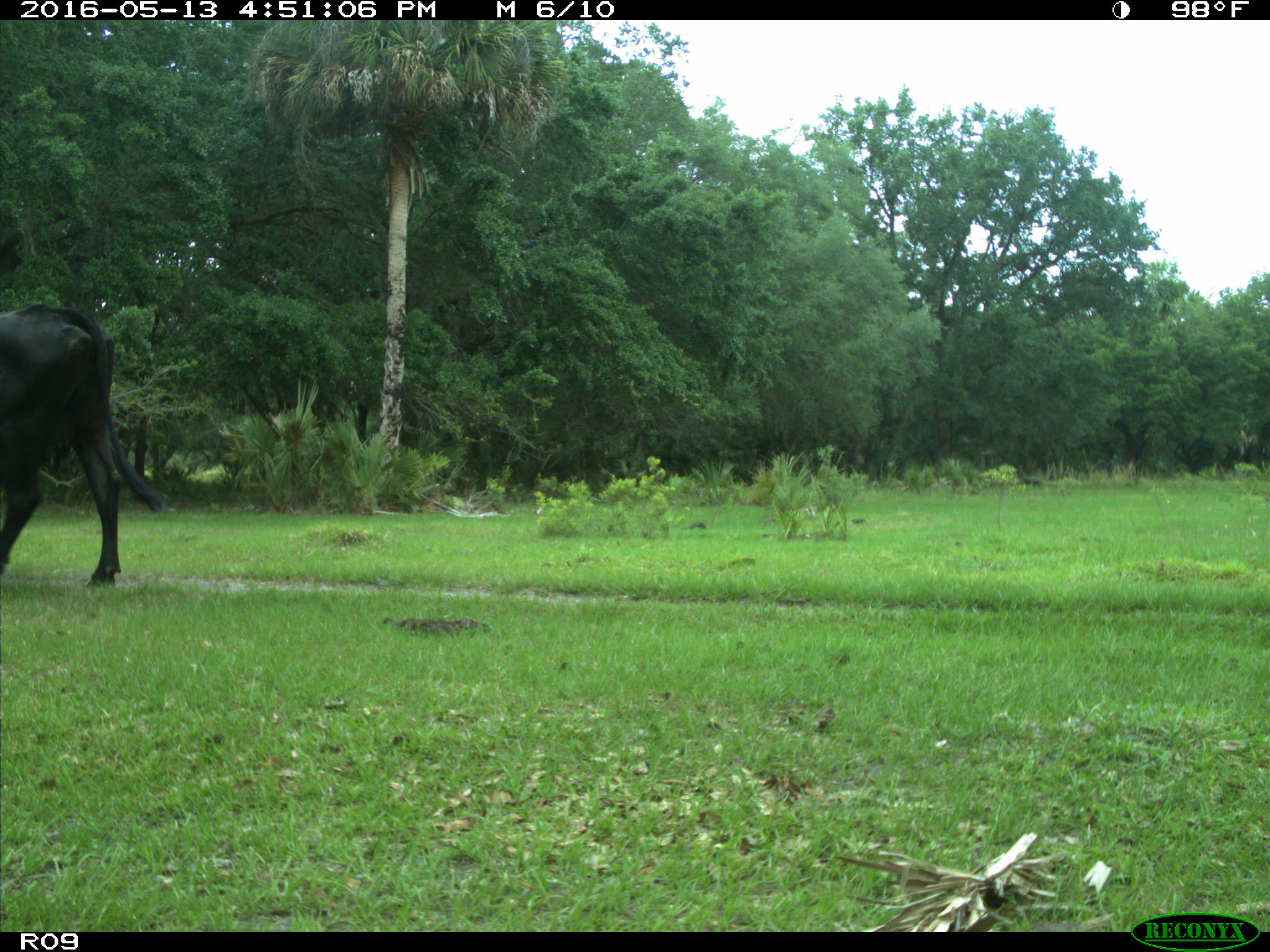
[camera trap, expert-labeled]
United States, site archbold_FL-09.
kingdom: Animalia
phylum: Chordata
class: Mammalia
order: Artiodactyla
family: Bovidae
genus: Bos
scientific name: Bos taurus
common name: domestic cow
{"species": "Bos taurus (domestic cow)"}